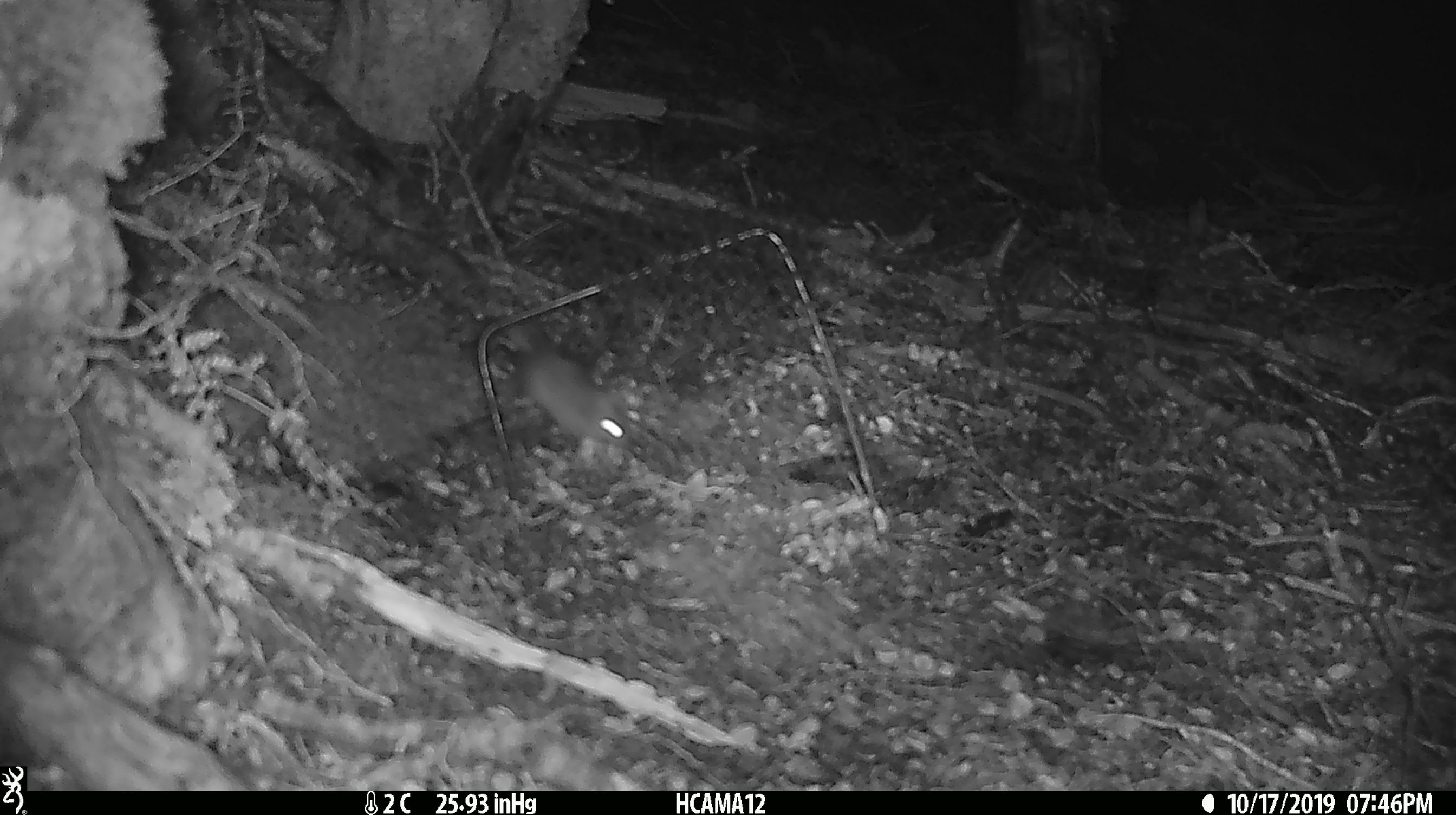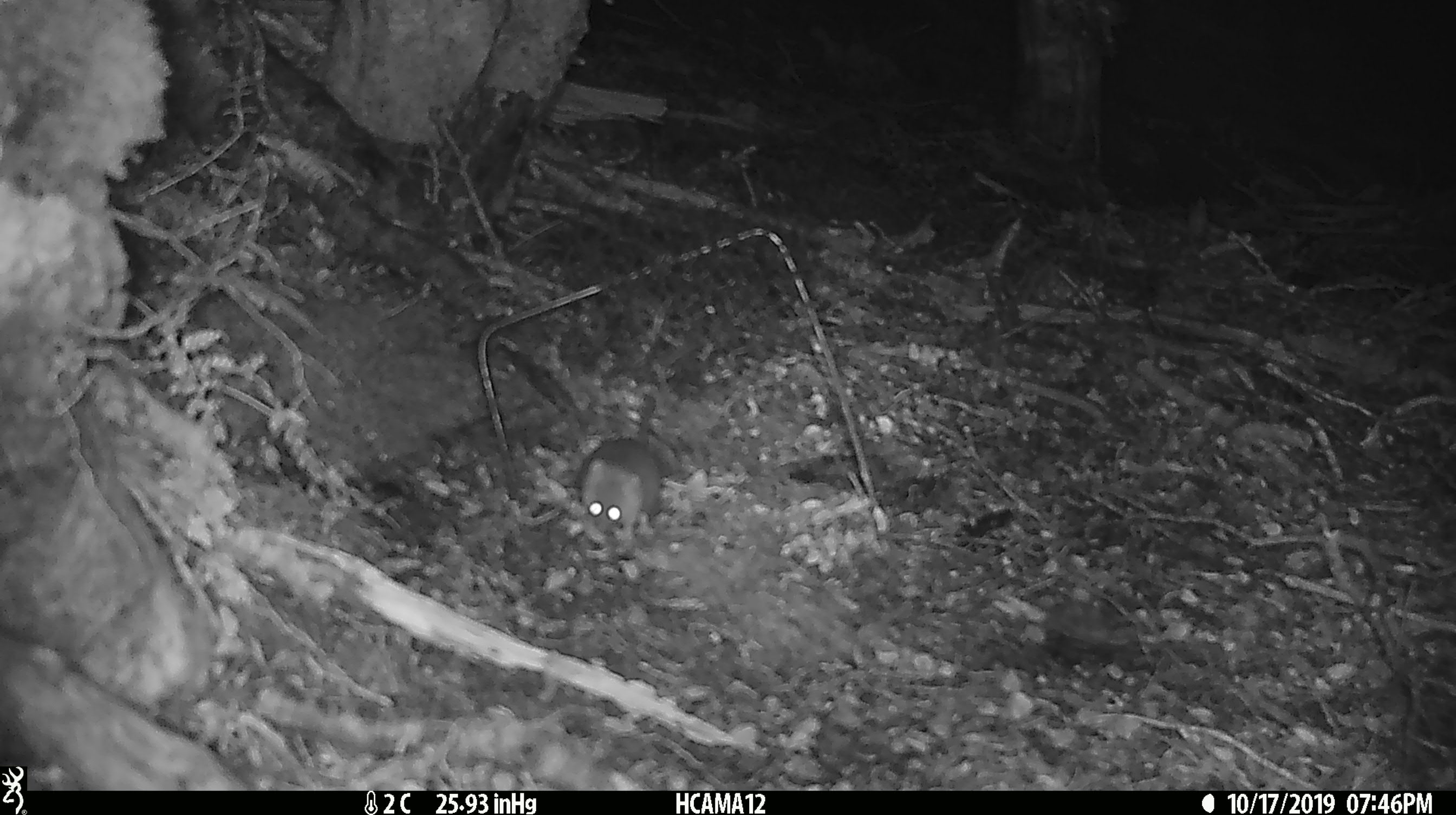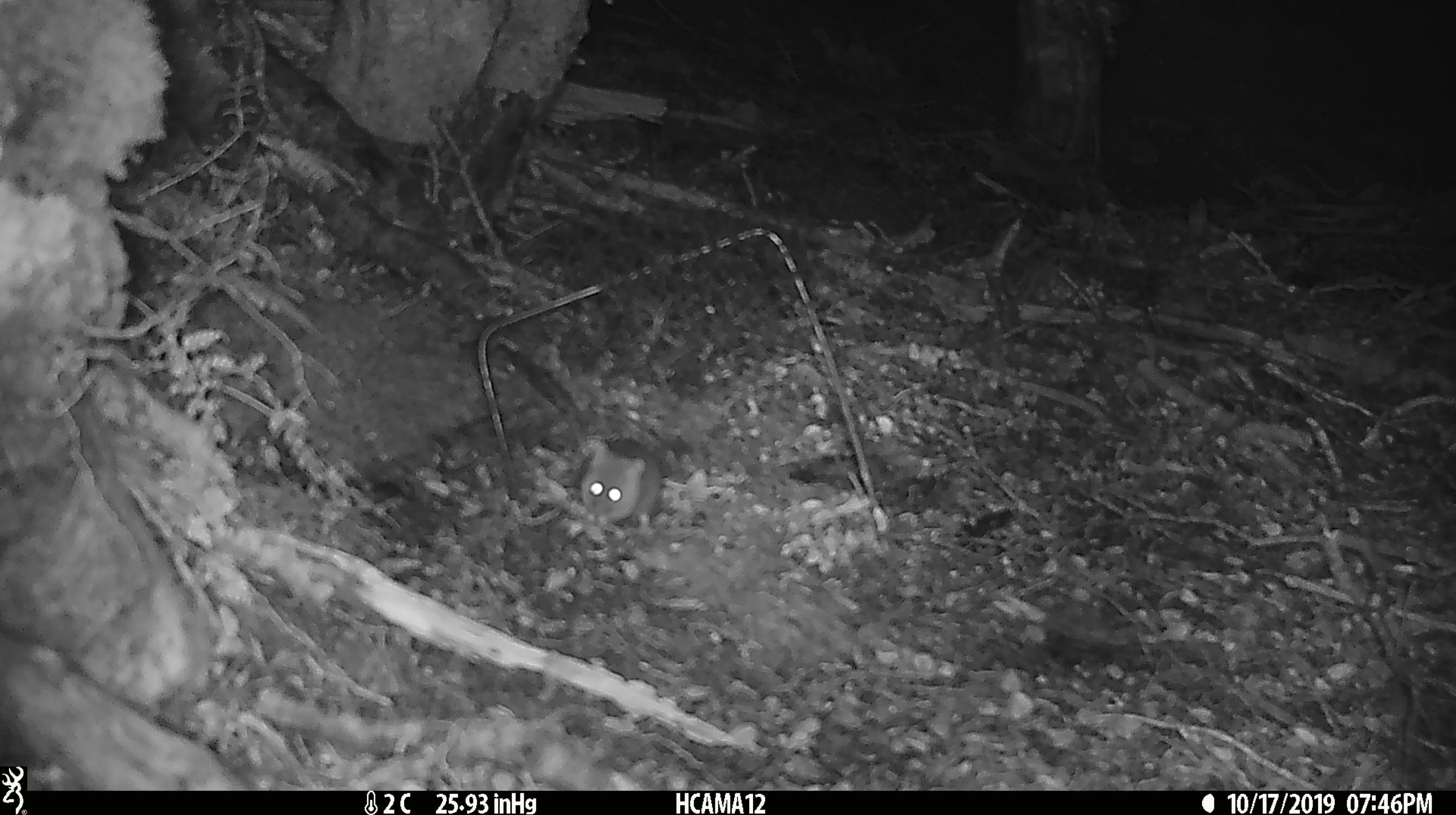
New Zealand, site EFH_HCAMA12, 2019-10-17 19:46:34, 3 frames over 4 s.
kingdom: Animalia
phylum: Chordata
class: Mammalia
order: Rodentia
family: Muridae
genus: Mus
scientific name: Mus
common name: mouse